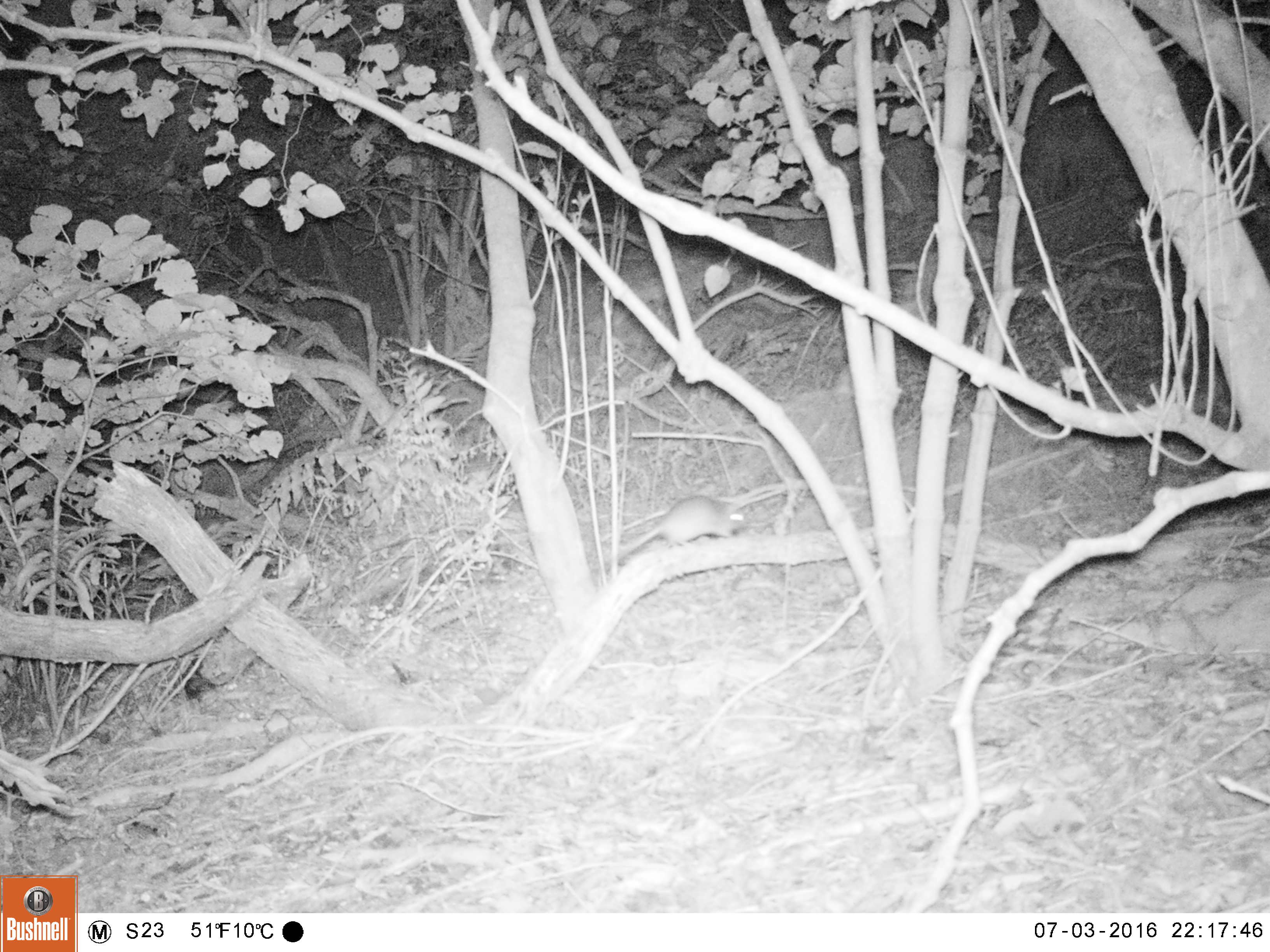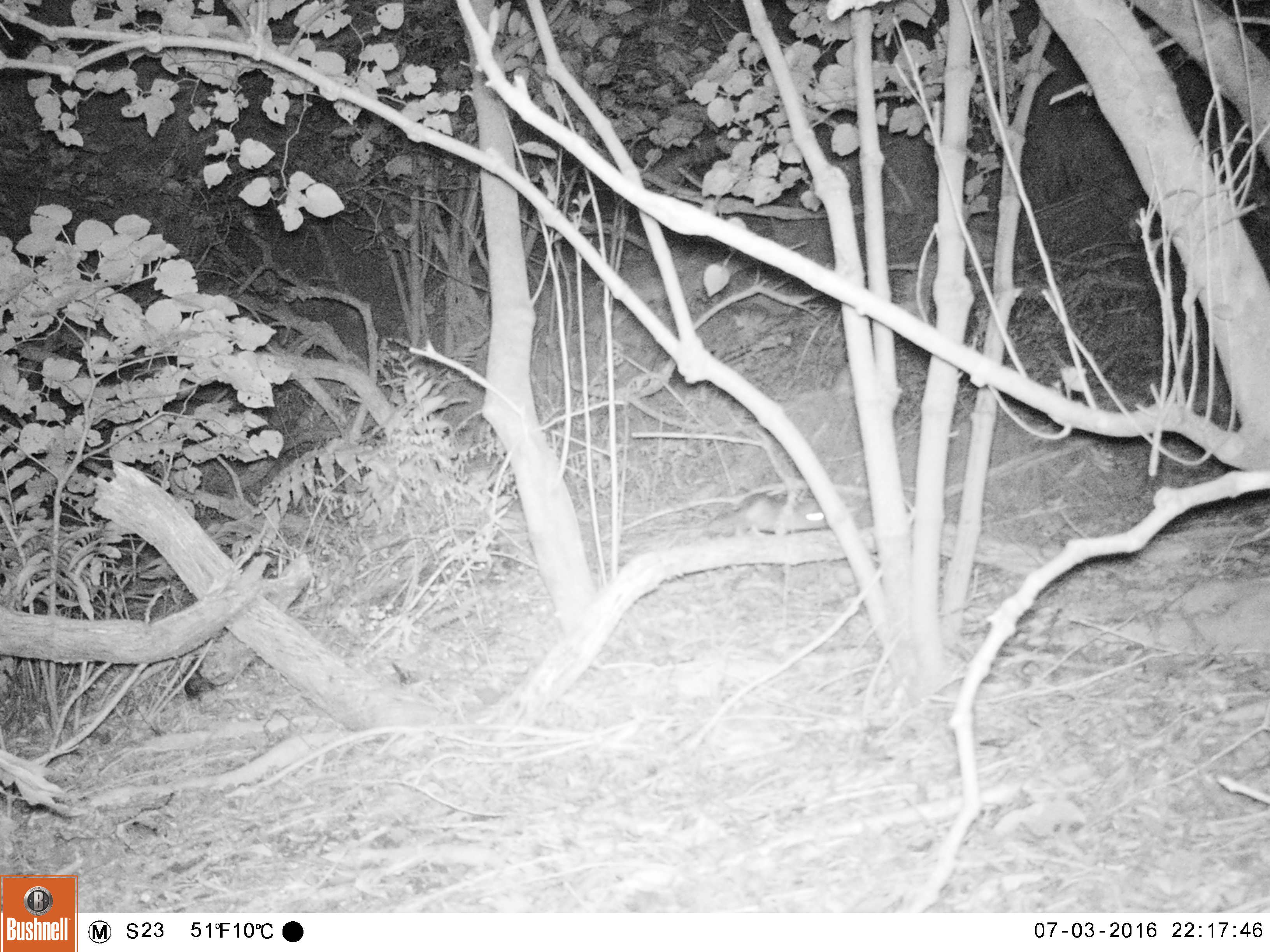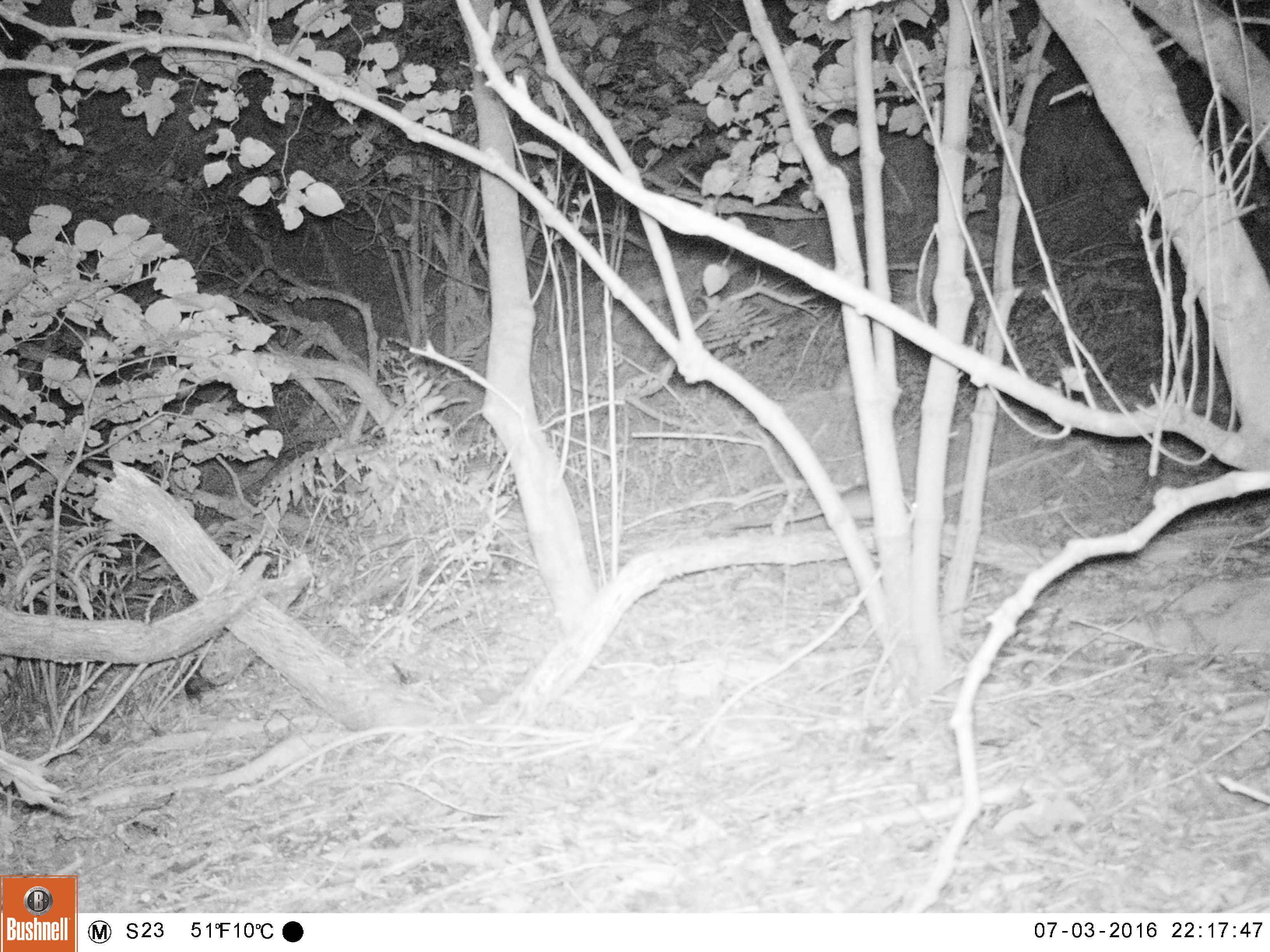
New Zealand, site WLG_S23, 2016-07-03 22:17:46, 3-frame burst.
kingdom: Animalia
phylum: Chordata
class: Mammalia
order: Rodentia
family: Muridae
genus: Rattus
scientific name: Rattus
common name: rat